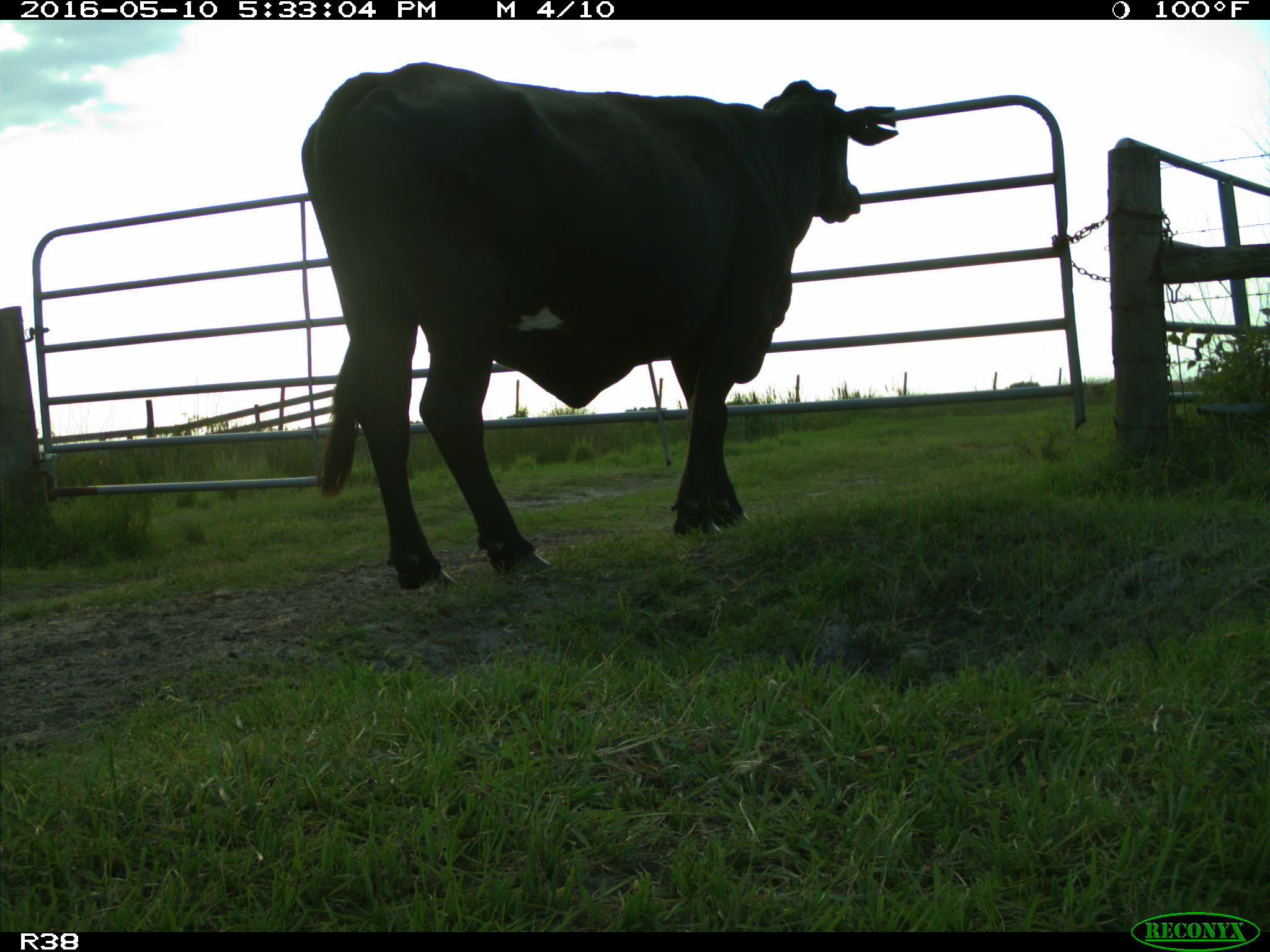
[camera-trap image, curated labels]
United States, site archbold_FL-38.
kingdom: Animalia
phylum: Chordata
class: Mammalia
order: Artiodactyla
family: Bovidae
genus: Bos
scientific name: Bos taurus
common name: domestic cow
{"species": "Bos taurus (domestic cow)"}